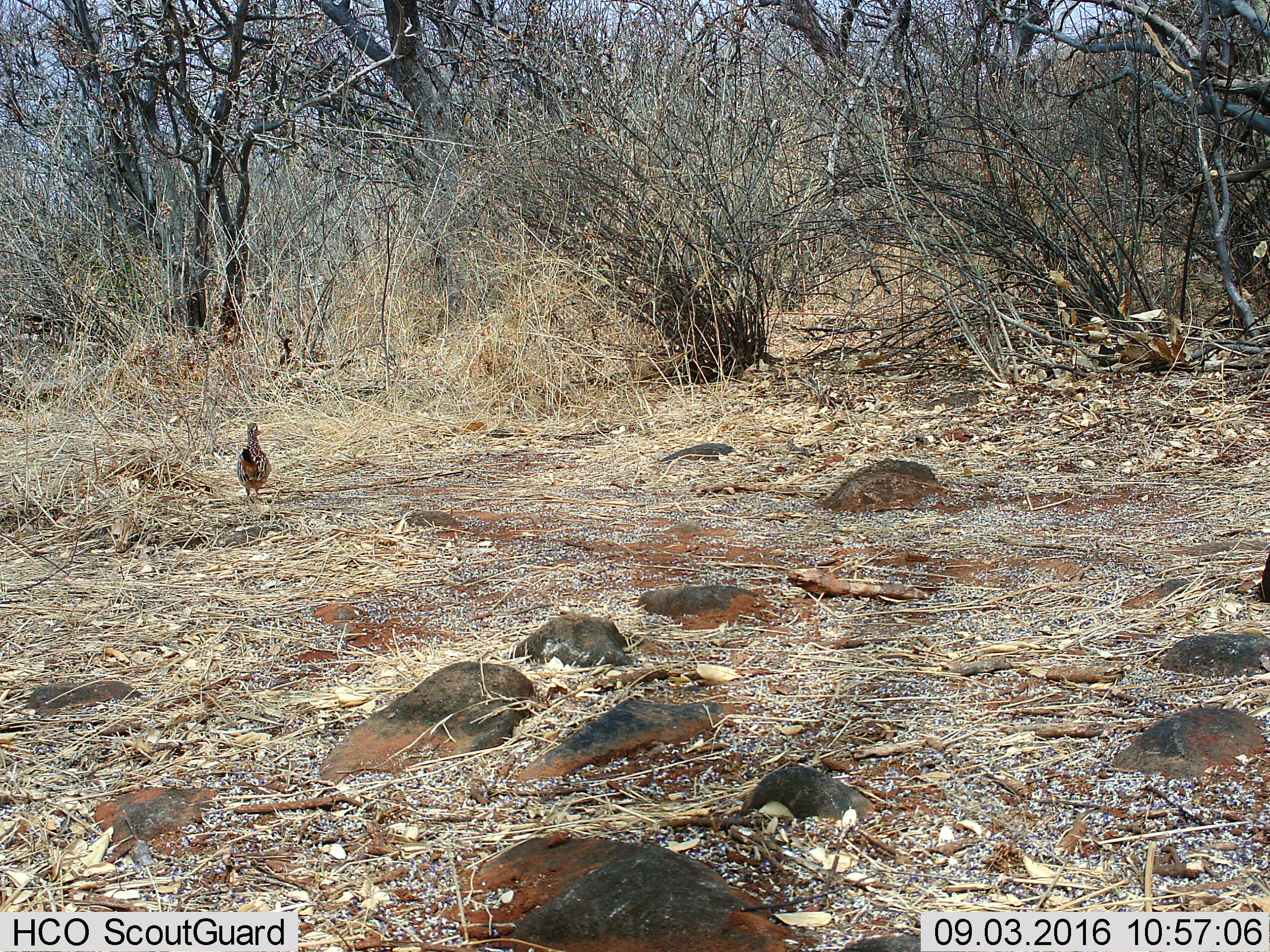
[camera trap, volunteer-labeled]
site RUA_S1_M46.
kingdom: Animalia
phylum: Chordata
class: Aves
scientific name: Aves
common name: bird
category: birdother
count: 1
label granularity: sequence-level